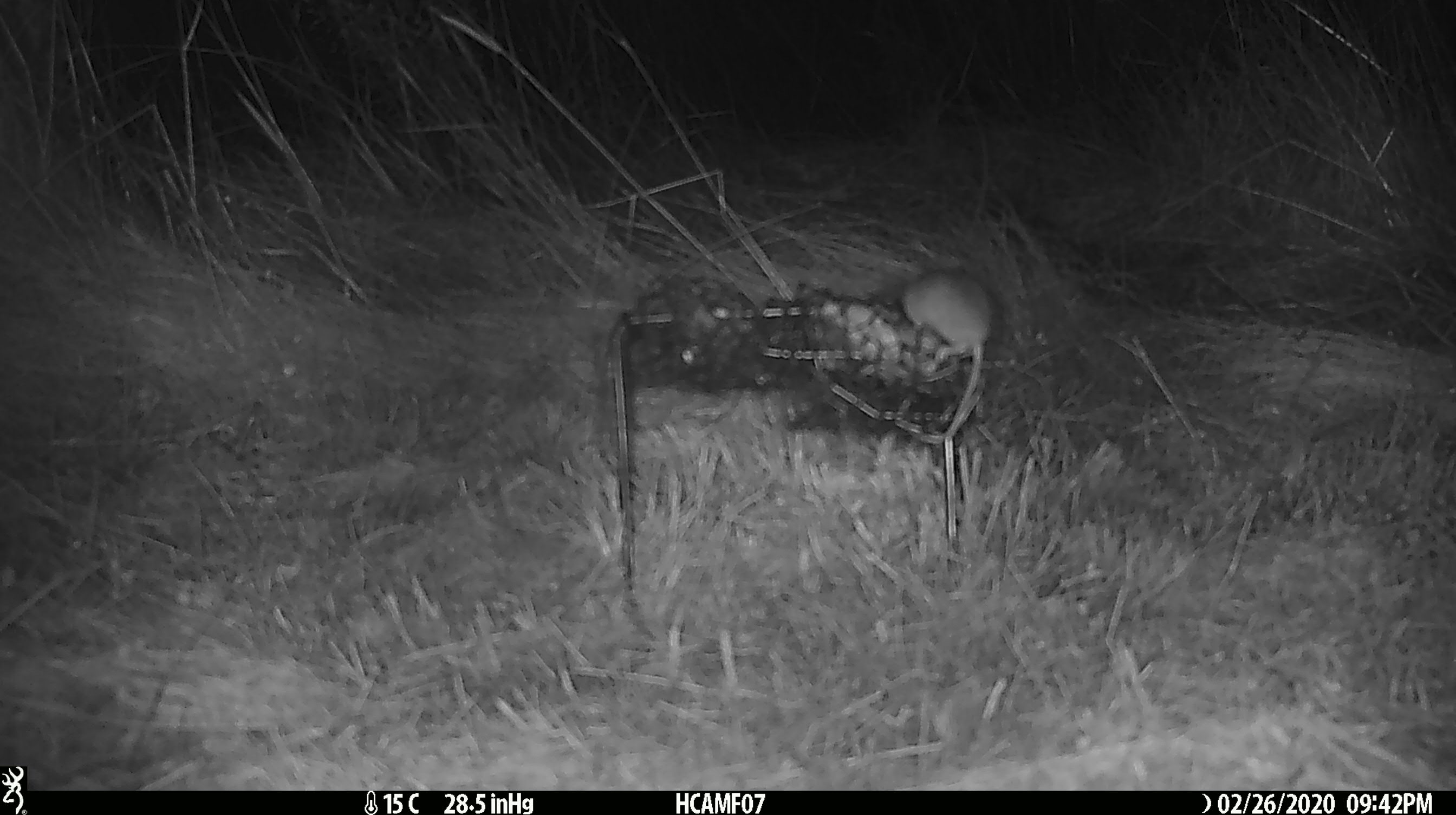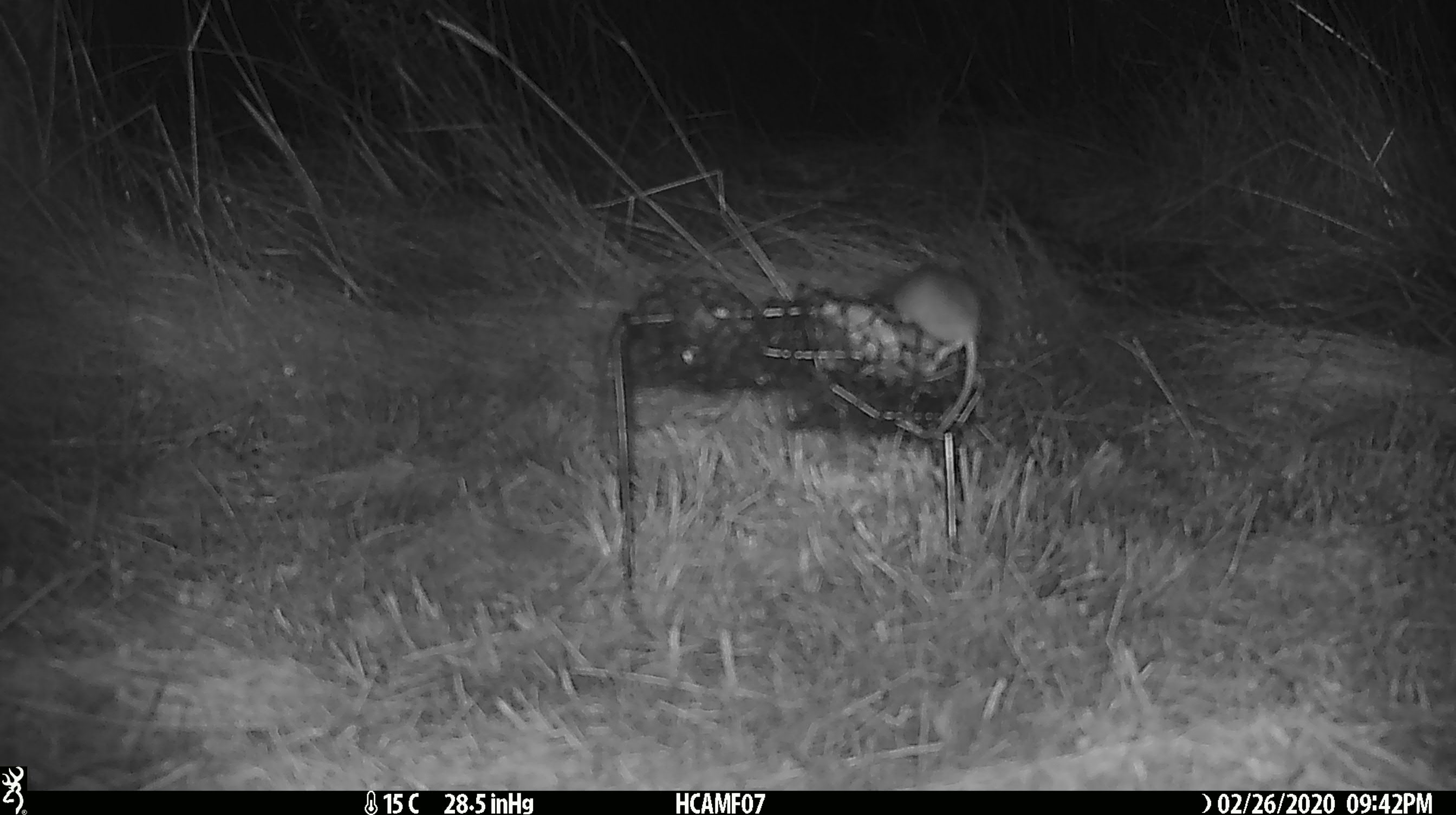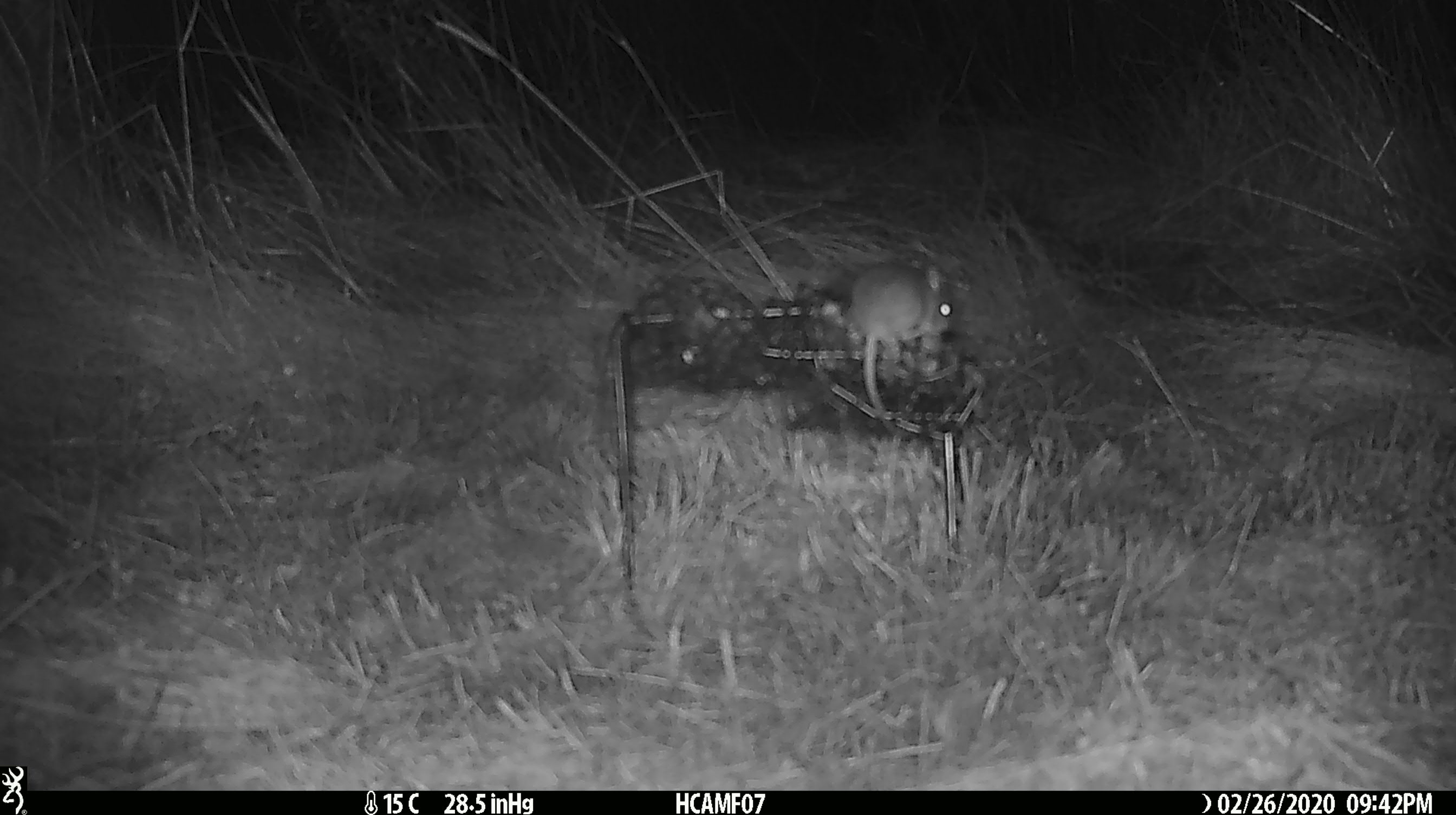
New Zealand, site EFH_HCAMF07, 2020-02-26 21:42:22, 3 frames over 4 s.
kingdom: Animalia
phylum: Chordata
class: Mammalia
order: Rodentia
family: Muridae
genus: Mus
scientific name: Mus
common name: mouse